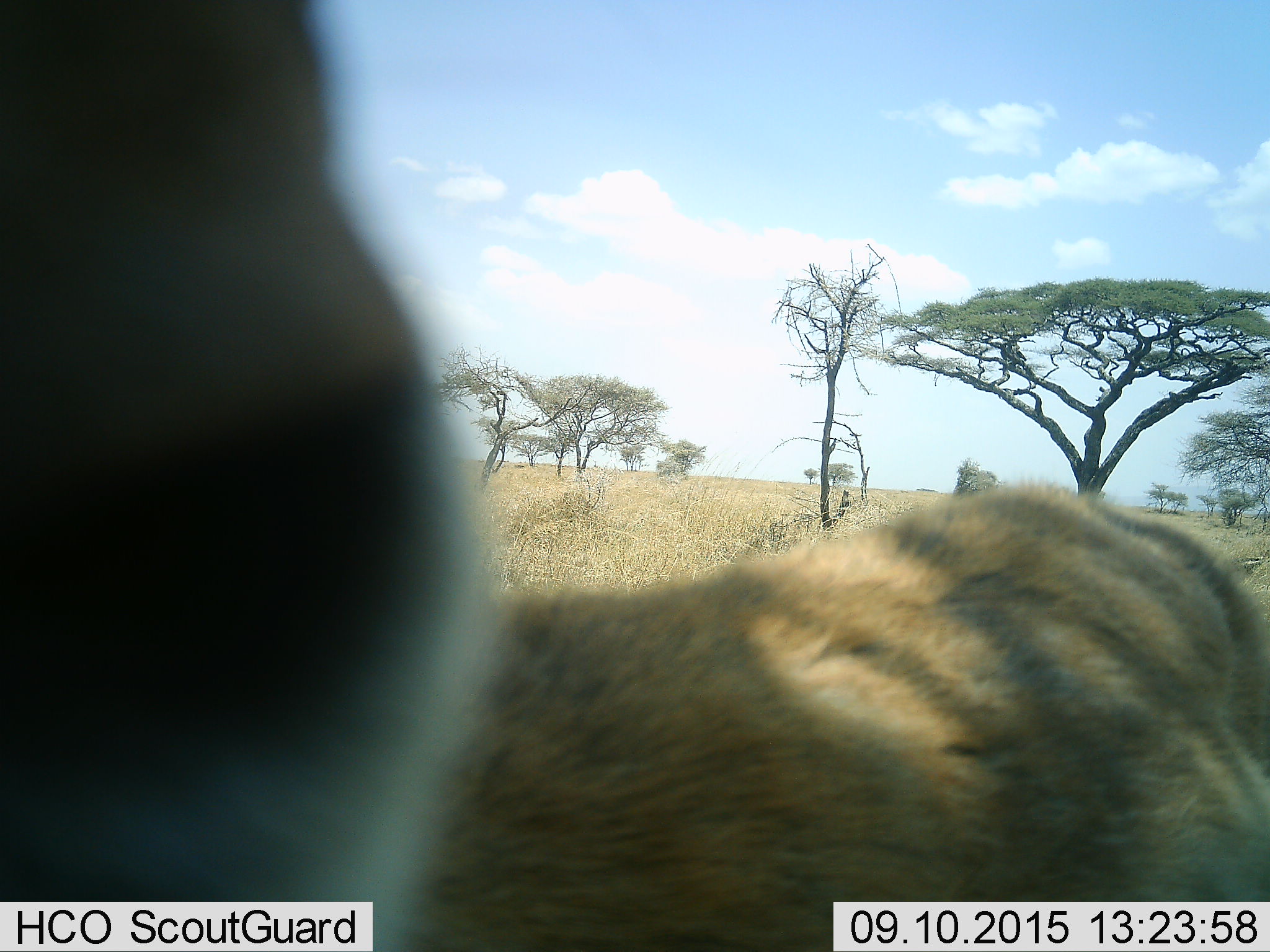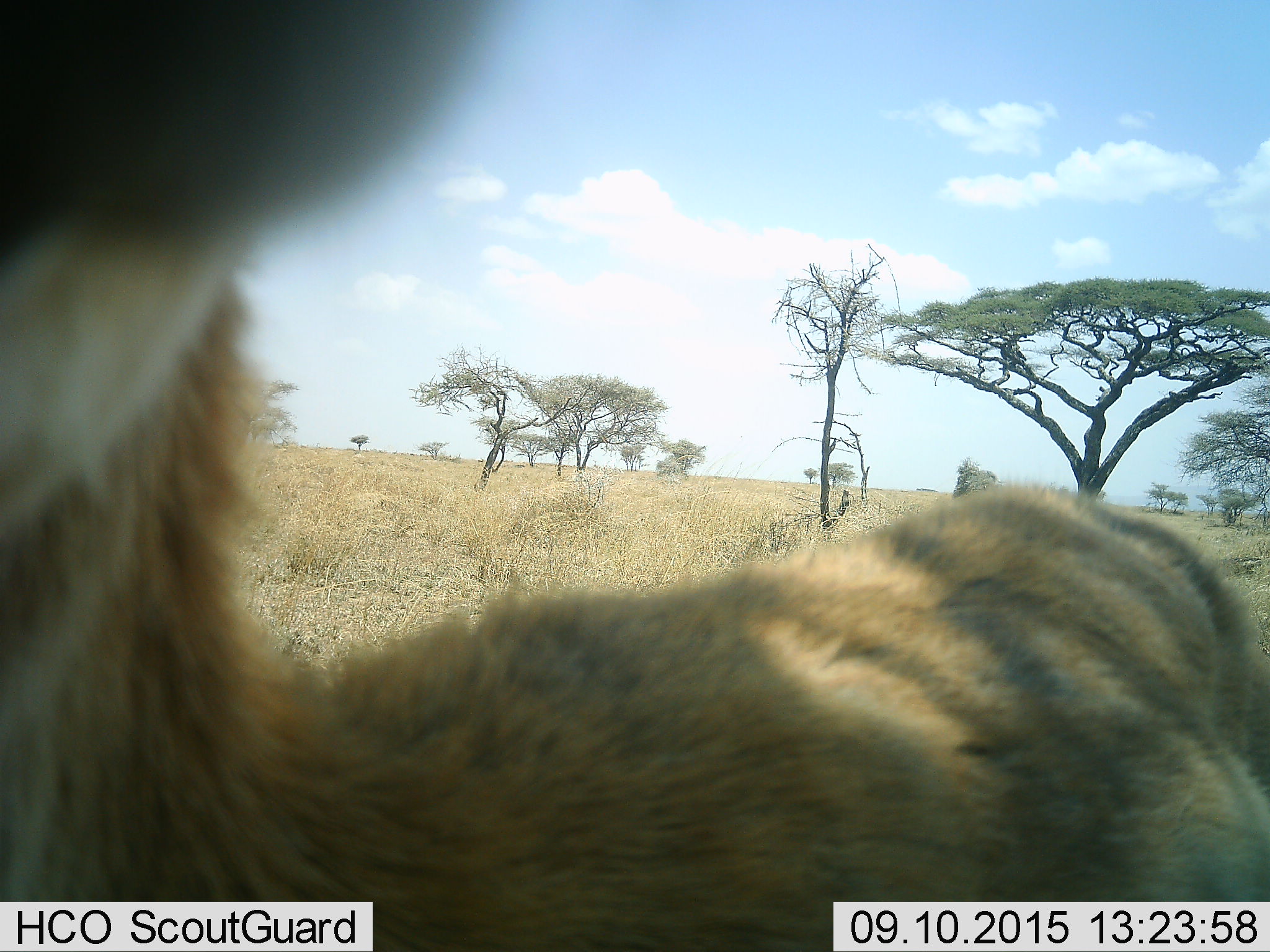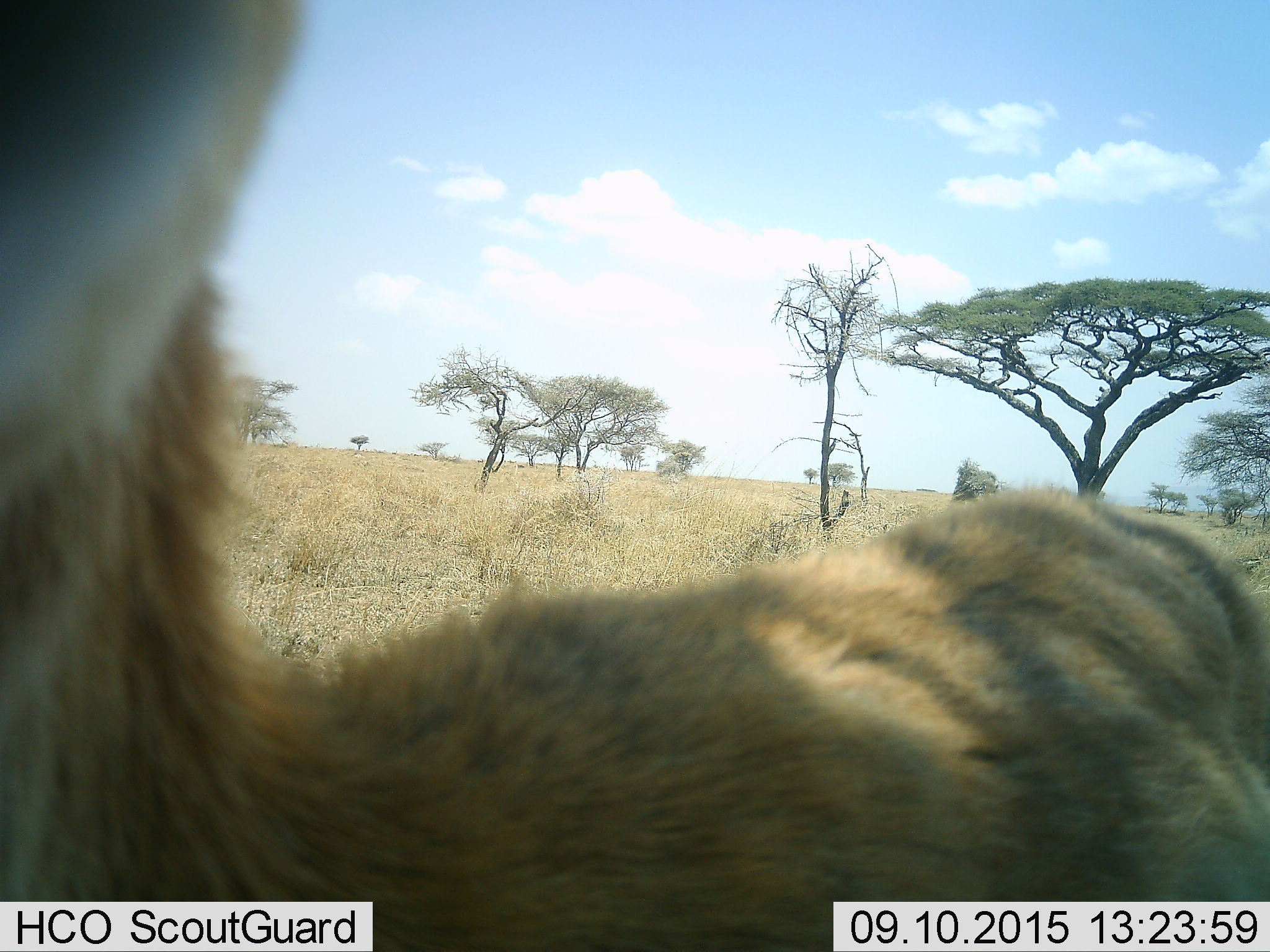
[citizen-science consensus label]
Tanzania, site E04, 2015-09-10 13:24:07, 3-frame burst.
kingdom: Animalia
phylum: Chordata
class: Mammalia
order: Artiodactyla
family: Bovidae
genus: Eudorcas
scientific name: Eudorcas thomsonii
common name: thomson's gazelle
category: gazellethomsons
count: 1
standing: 75%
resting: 0%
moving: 25%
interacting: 0%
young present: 0%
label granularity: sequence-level